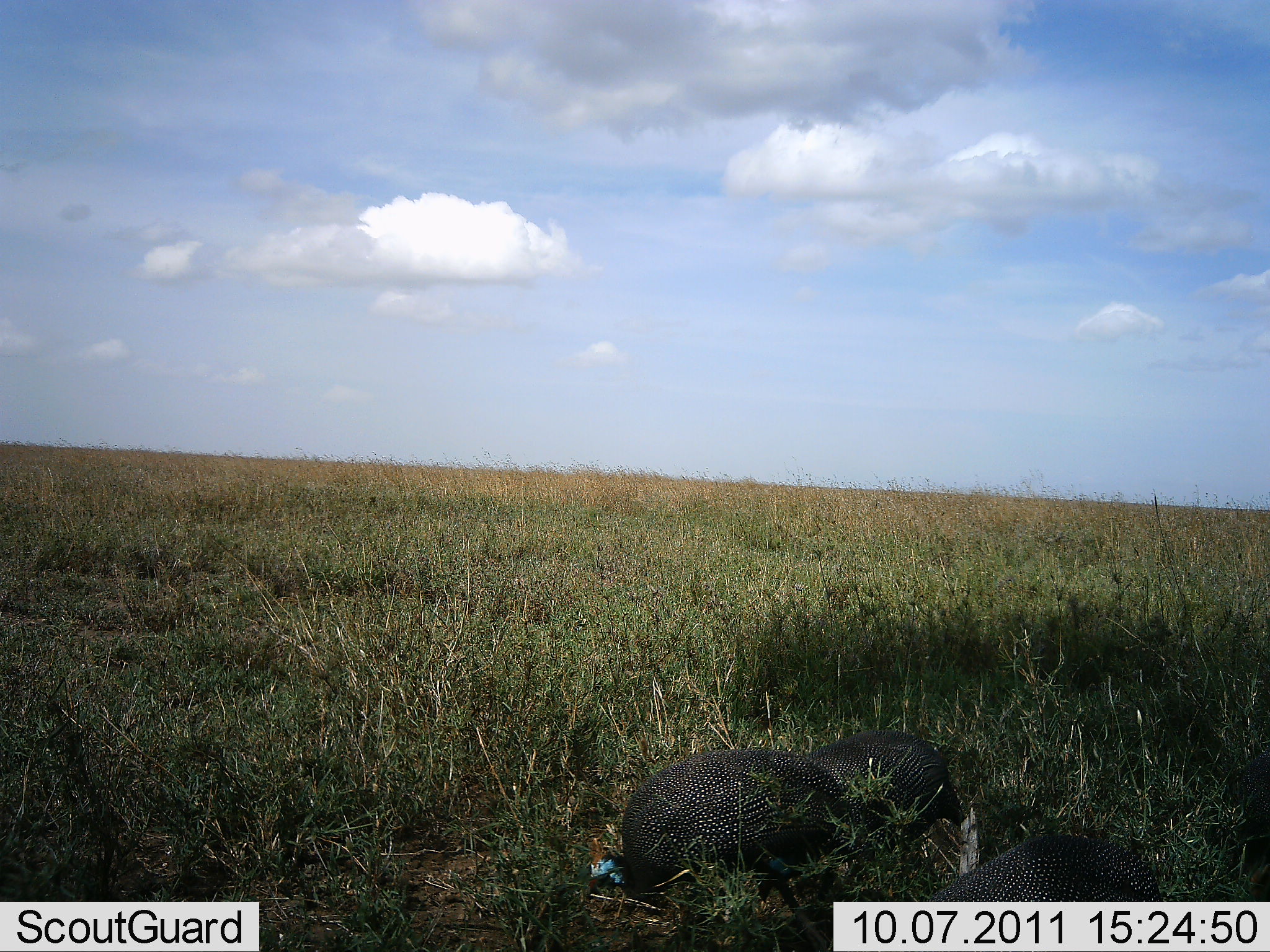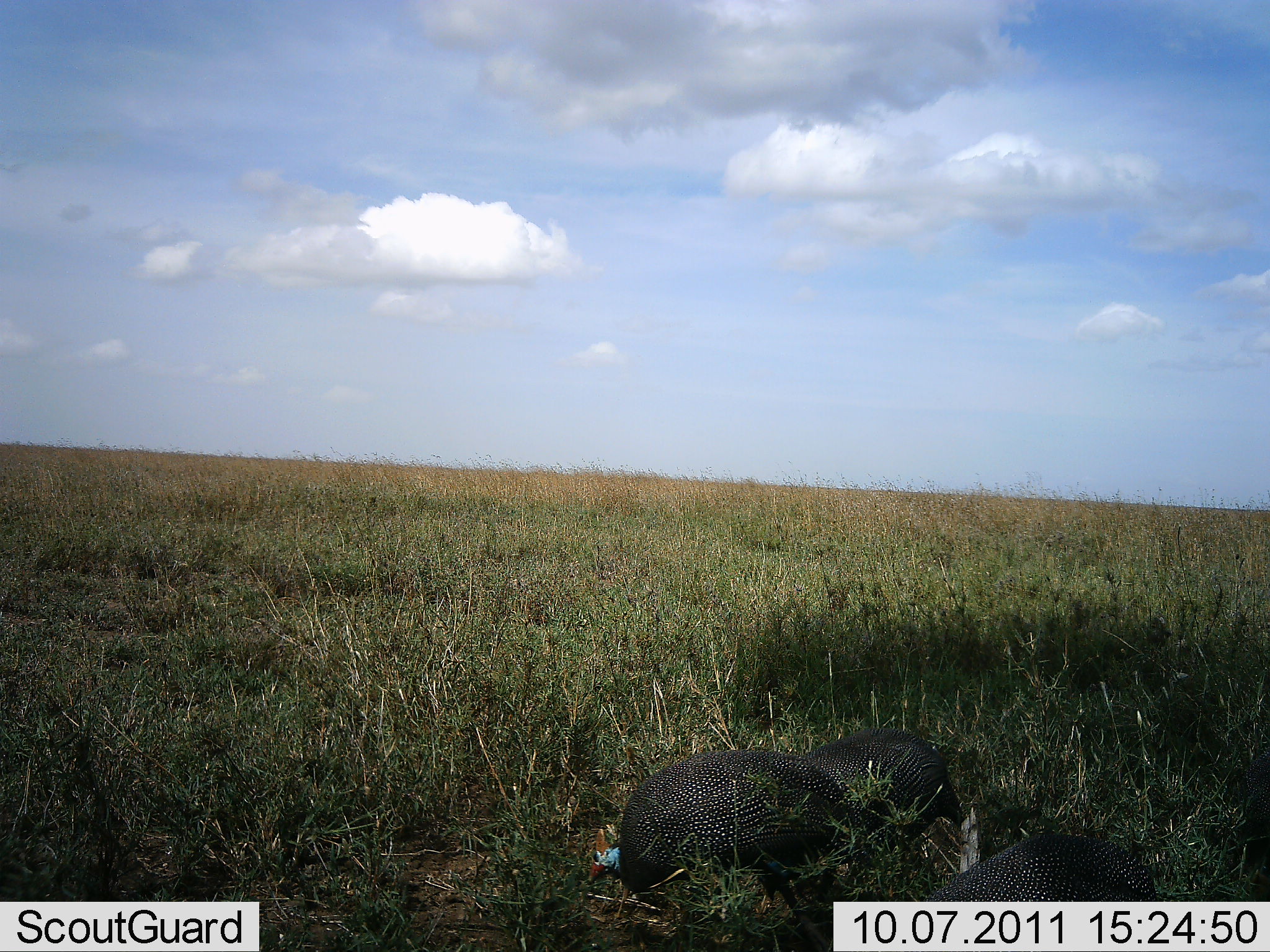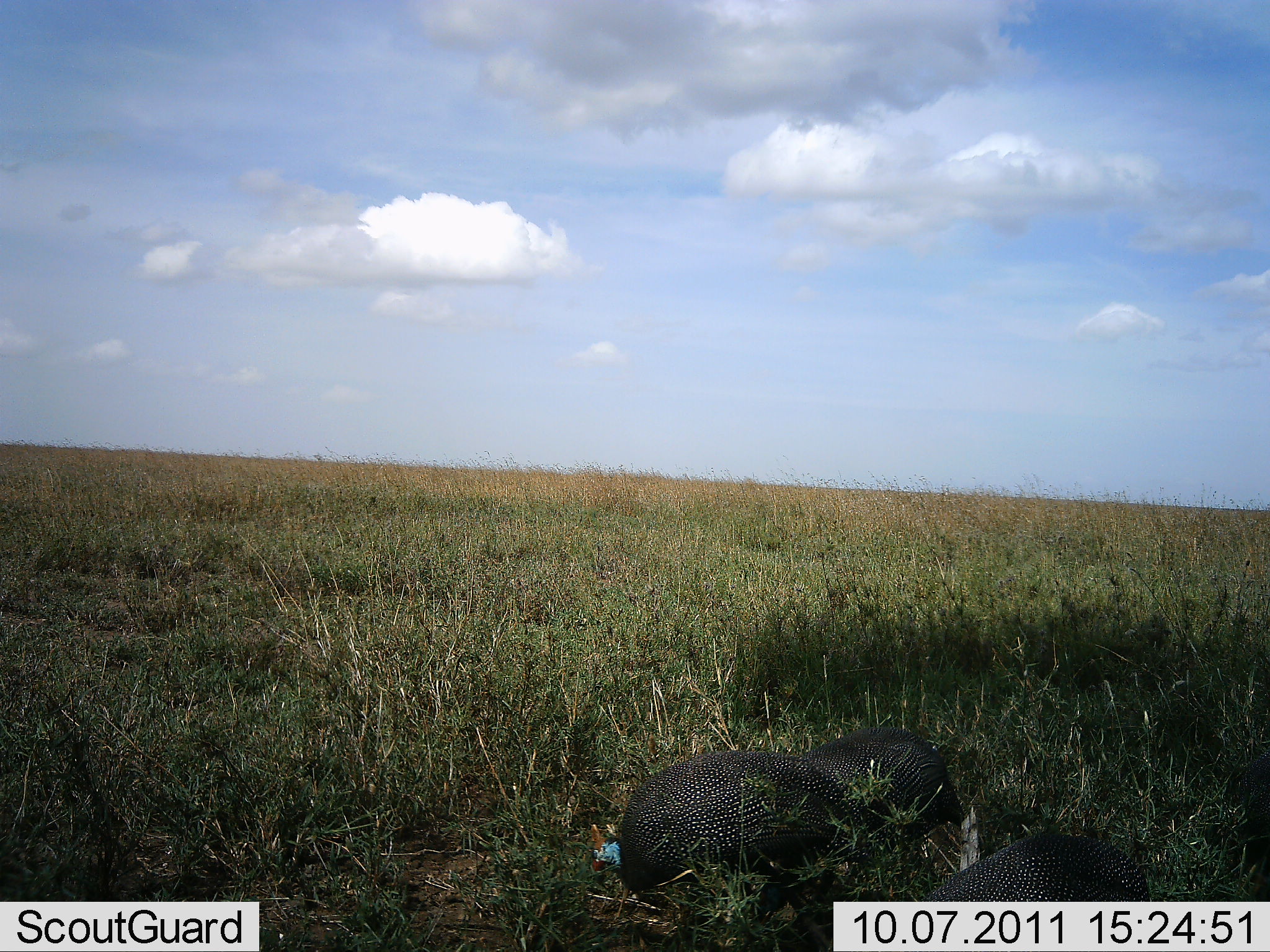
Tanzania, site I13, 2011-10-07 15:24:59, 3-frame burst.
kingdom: Animalia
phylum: Chordata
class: Aves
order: Galliformes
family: Numididae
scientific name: Numididae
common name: guinea fowl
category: guineafowl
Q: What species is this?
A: Guineafowl (guinea fowl) (Numididae).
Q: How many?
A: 3.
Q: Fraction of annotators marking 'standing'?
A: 36%.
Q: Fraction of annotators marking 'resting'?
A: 0%.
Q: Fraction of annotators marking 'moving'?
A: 0%.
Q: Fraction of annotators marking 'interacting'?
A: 0%.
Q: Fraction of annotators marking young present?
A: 0%.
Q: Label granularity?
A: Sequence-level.